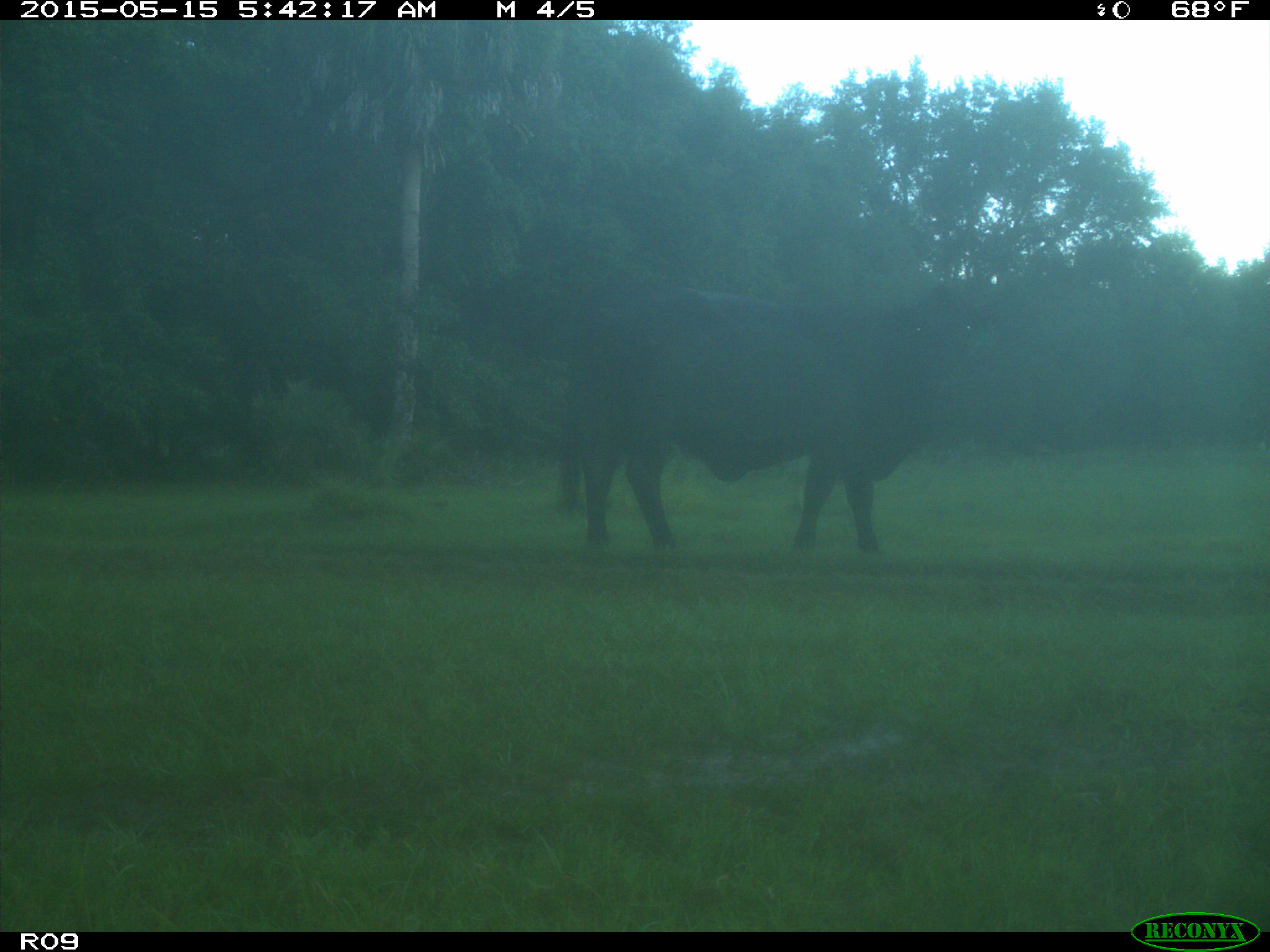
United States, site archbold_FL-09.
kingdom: Animalia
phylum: Chordata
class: Mammalia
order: Artiodactyla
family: Bovidae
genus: Bos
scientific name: Bos taurus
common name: domestic cow